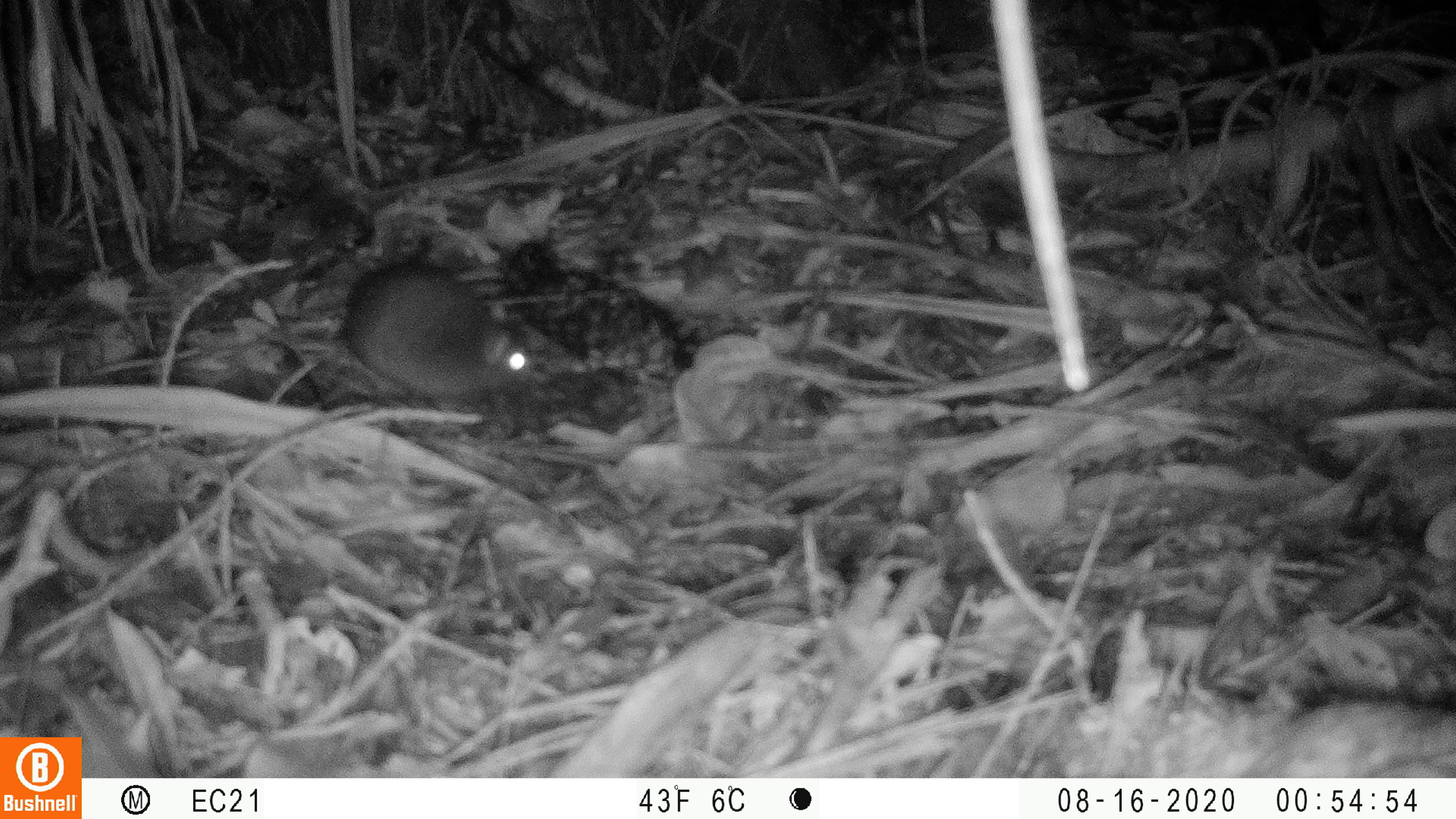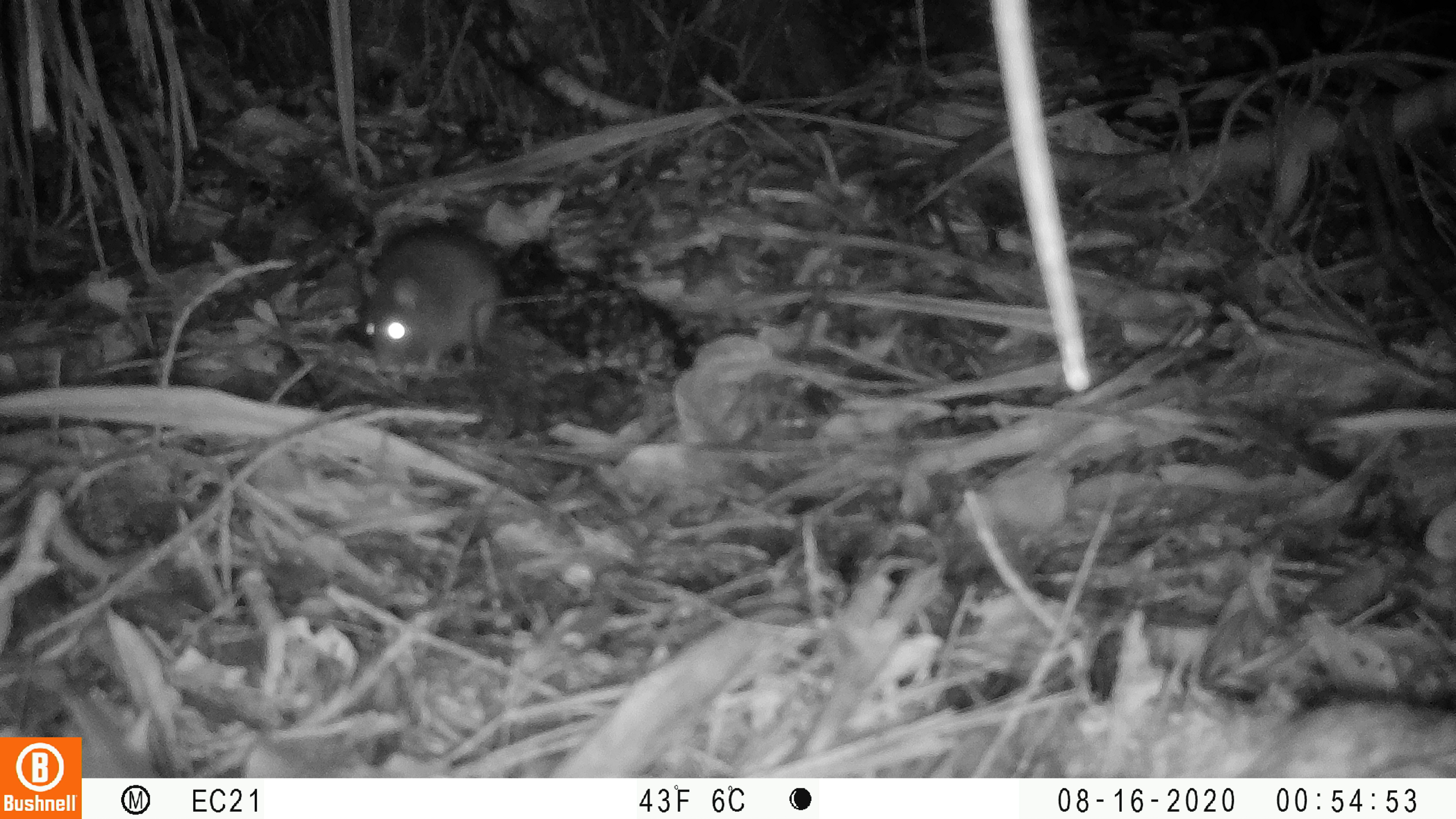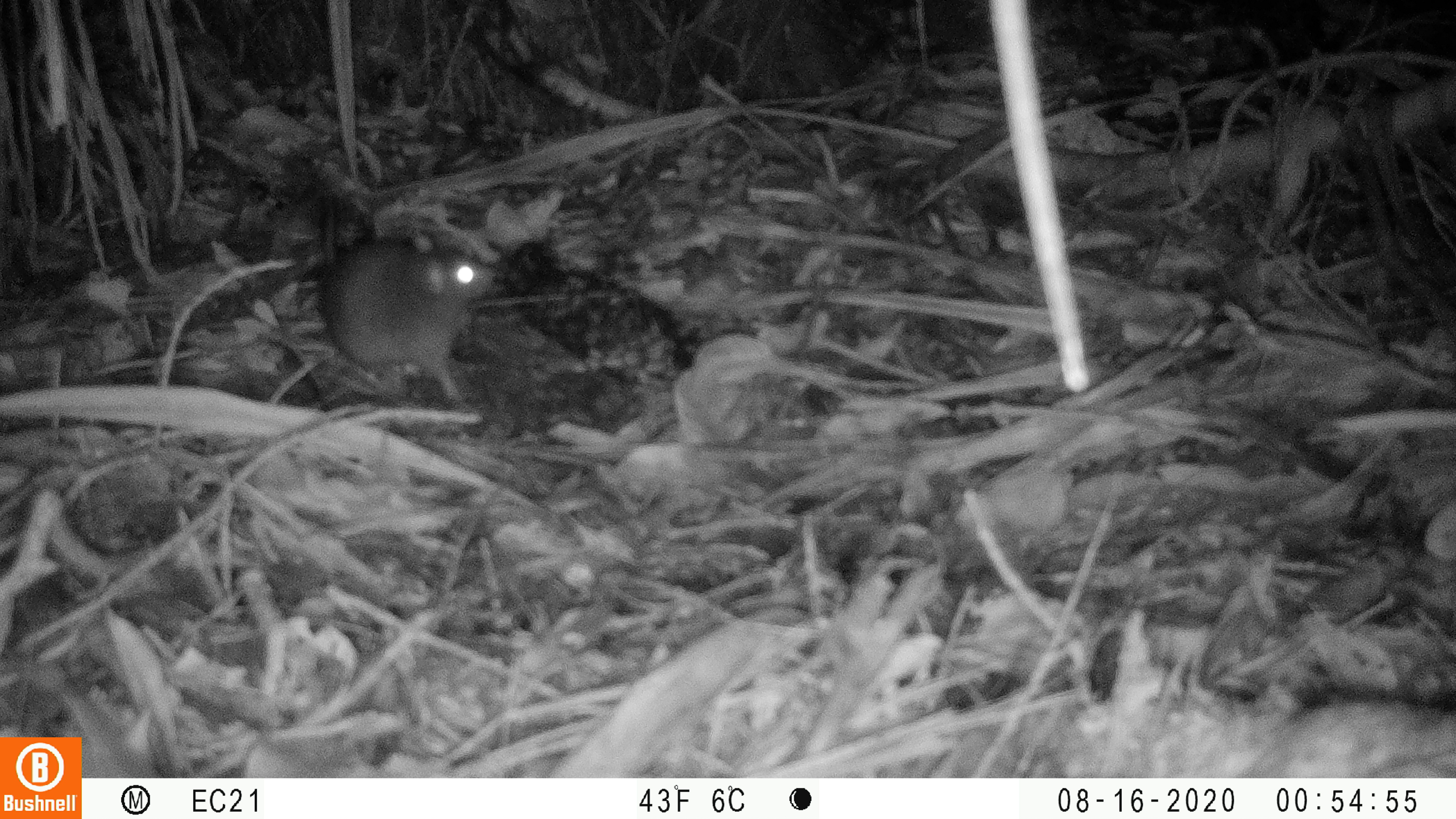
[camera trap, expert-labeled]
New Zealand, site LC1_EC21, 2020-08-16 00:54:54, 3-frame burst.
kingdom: Animalia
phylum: Chordata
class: Mammalia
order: Rodentia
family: Muridae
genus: Rattus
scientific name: Rattus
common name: rat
Rat (Rattus).